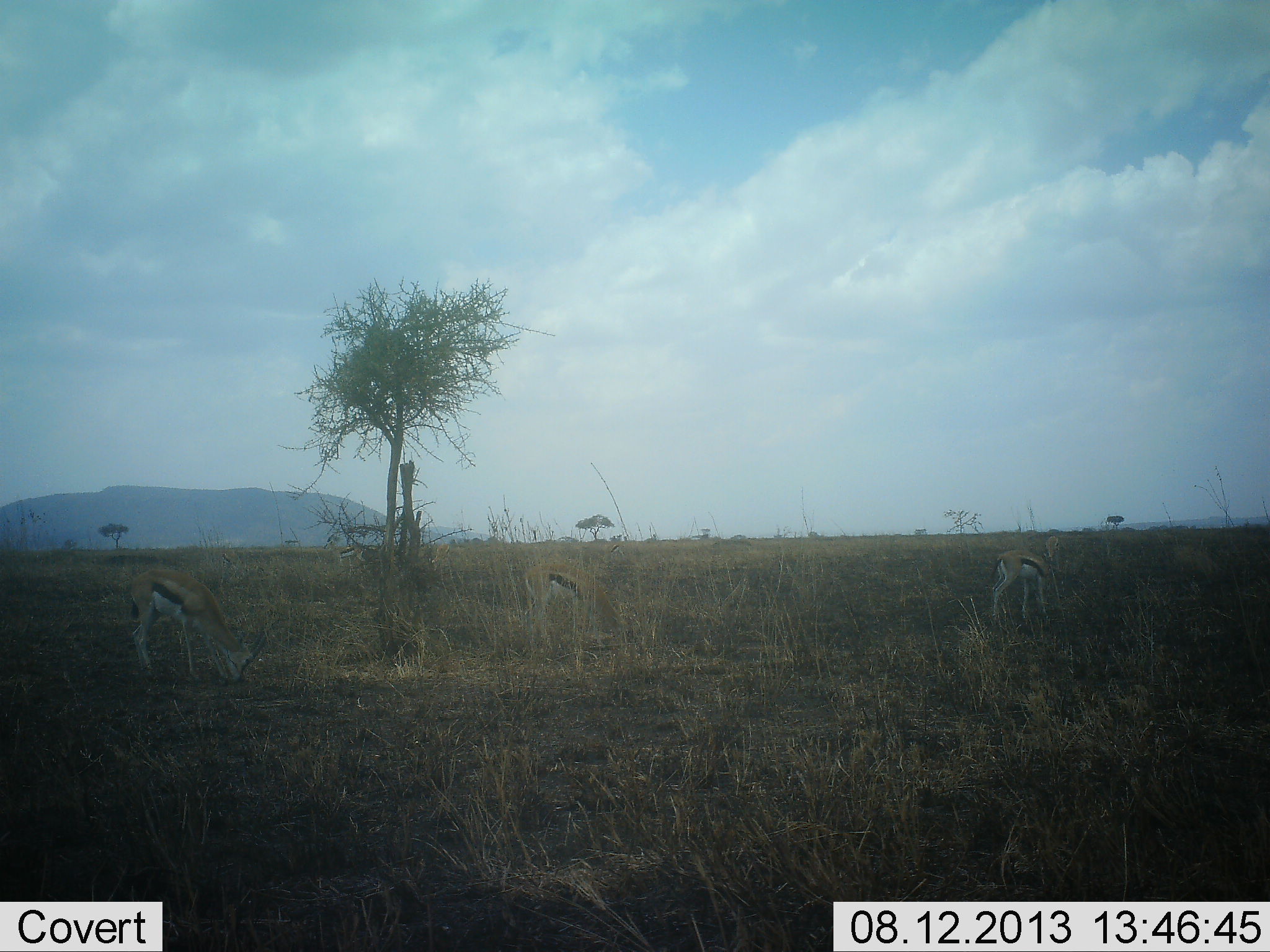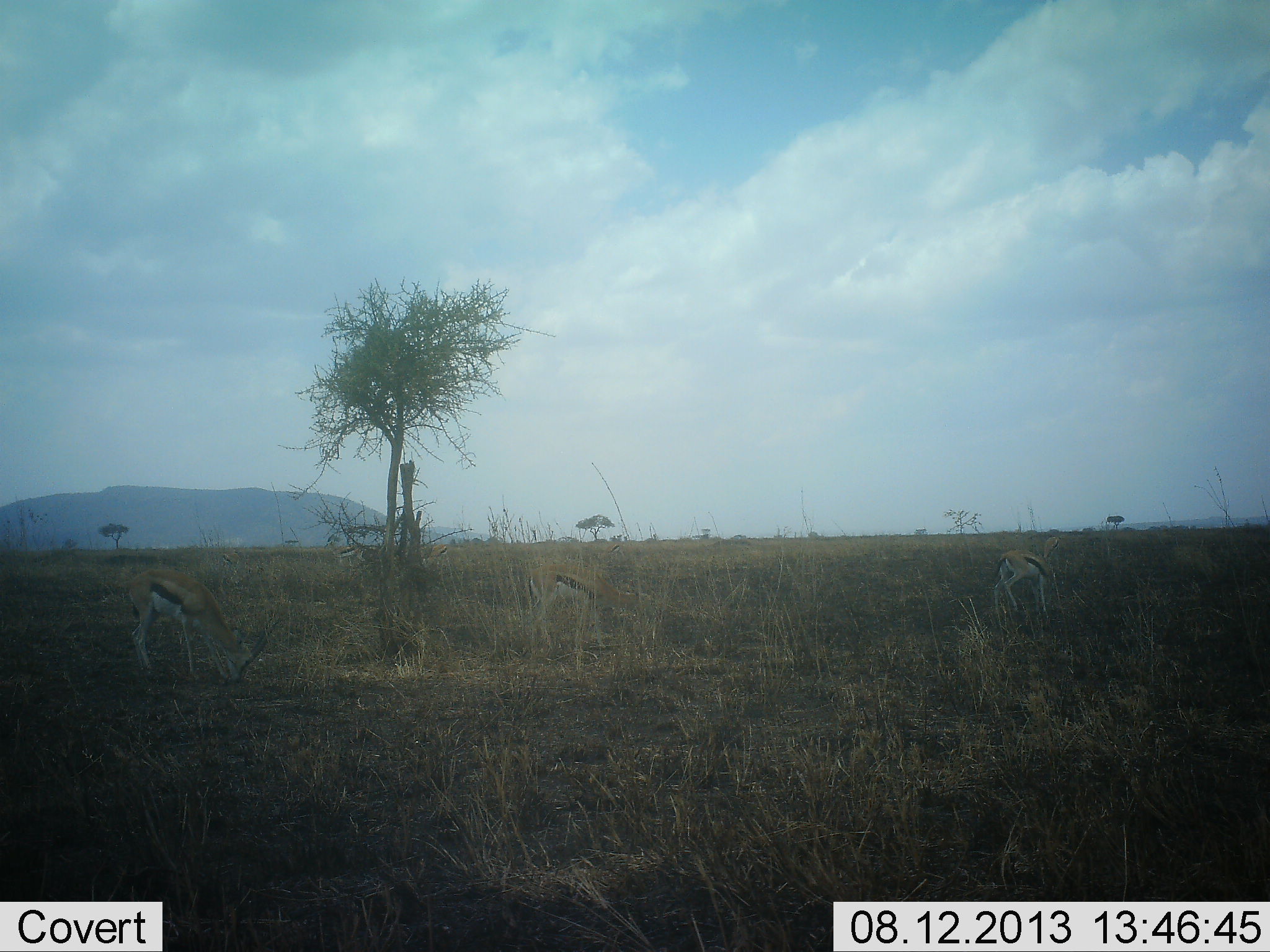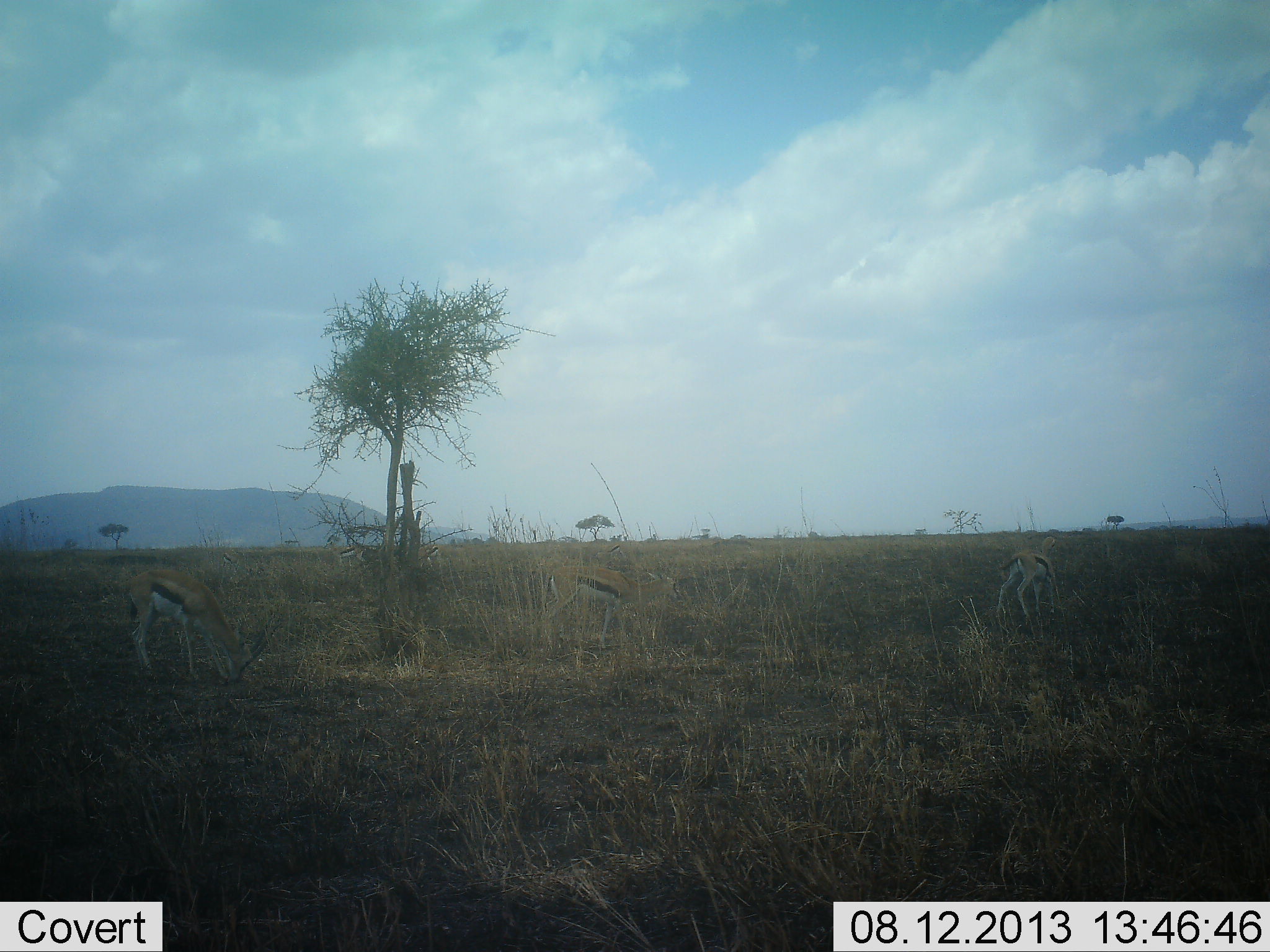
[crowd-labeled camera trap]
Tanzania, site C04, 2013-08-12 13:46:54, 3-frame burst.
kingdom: Animalia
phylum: Chordata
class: Mammalia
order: Artiodactyla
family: Bovidae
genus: Eudorcas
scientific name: Eudorcas thomsonii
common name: thomson's gazelle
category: gazellethomsons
Gazellethomsons (thomson's gazelle) (Eudorcas thomsonii), count 3. Behavior (volunteer vote fractions): standing 18%, resting 0%, moving 12%, interacting 0%. Young present (vote fraction): 0%. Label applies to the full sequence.